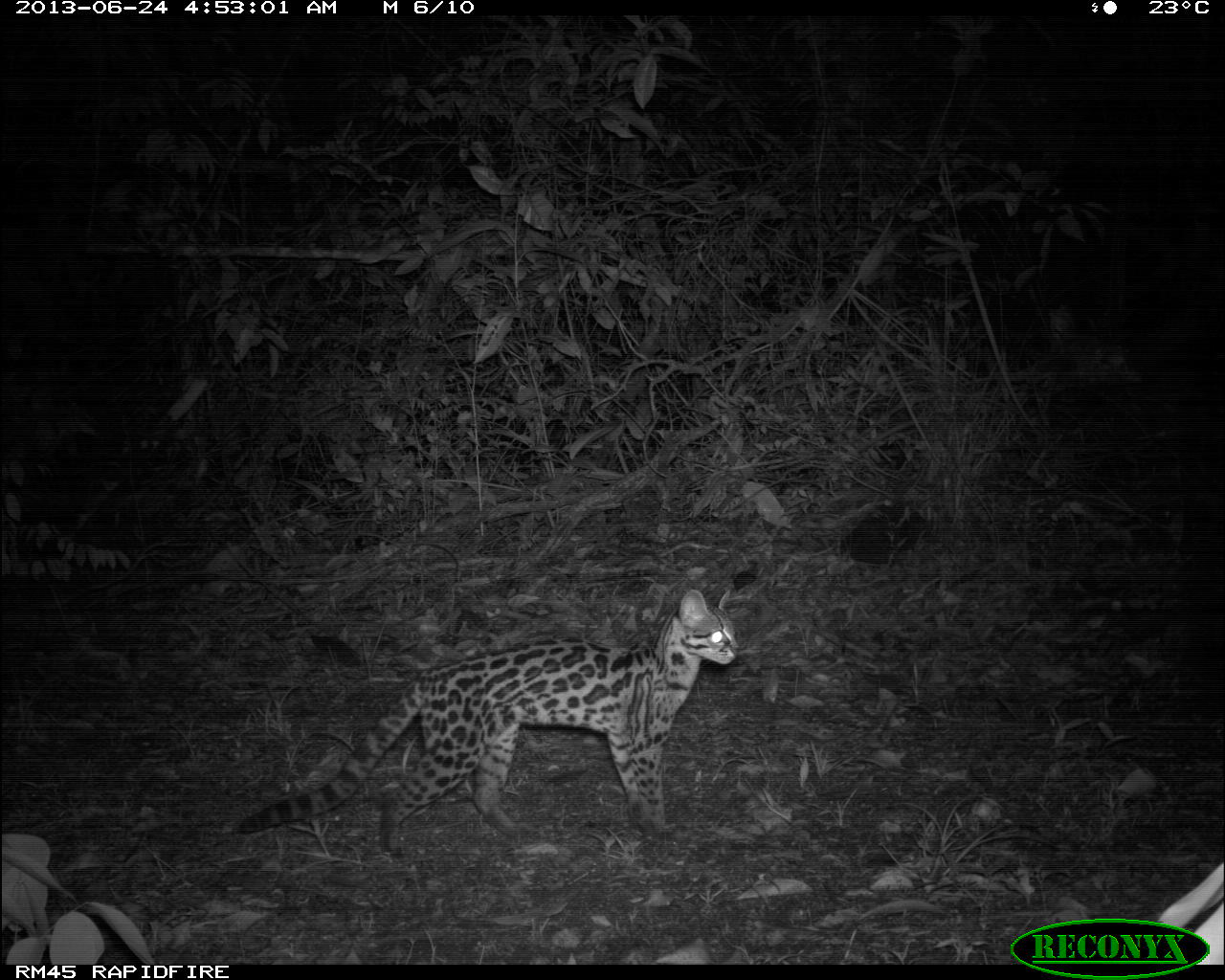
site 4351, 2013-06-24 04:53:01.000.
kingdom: Animalia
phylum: Chordata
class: Mammalia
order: Carnivora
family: Felidae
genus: Leopardus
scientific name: Leopardus wiedii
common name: margay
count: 1